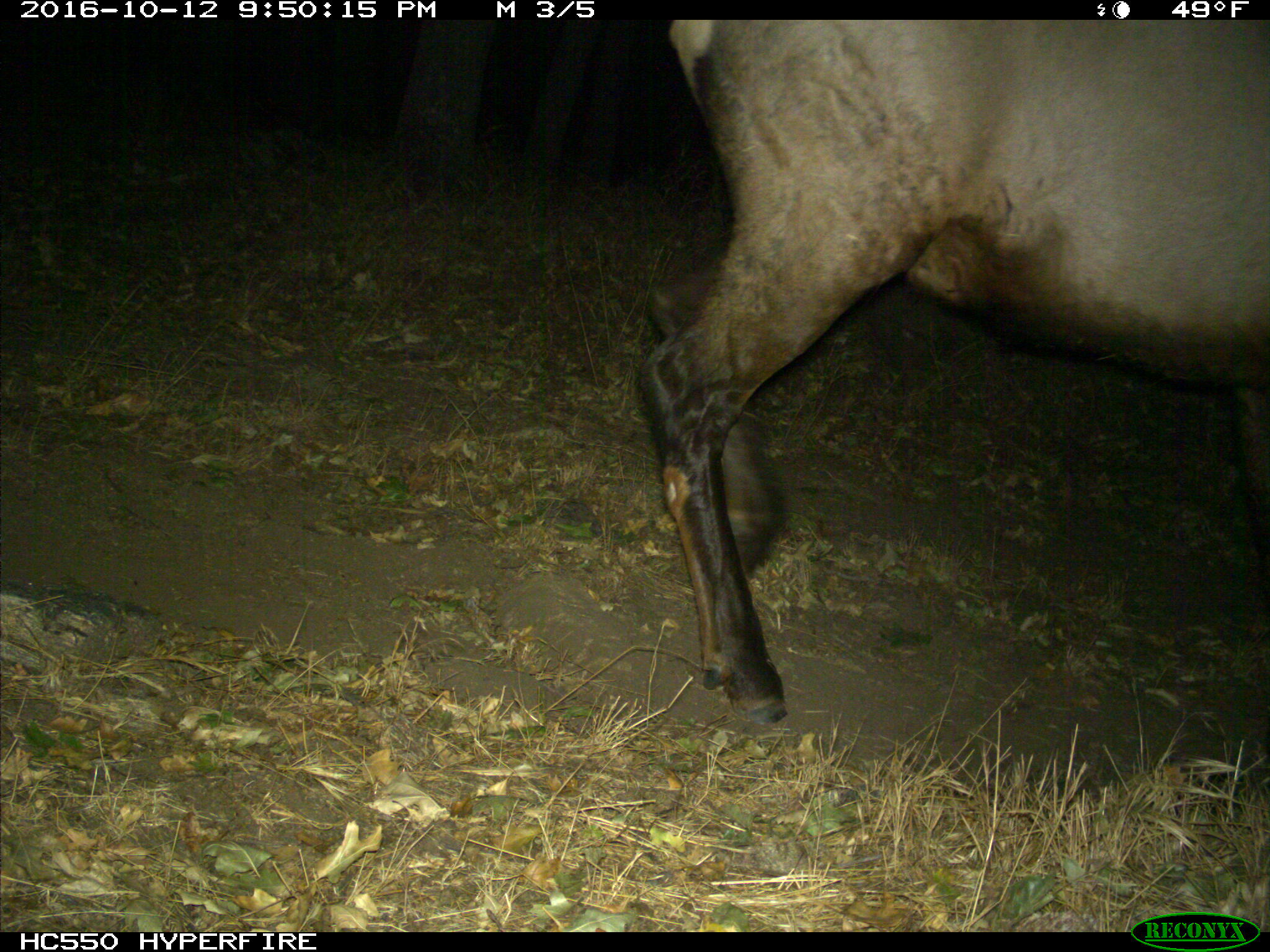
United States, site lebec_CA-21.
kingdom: Animalia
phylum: Chordata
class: Mammalia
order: Artiodactyla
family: Cervidae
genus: Cervus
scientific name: Cervus canadensis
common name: elk